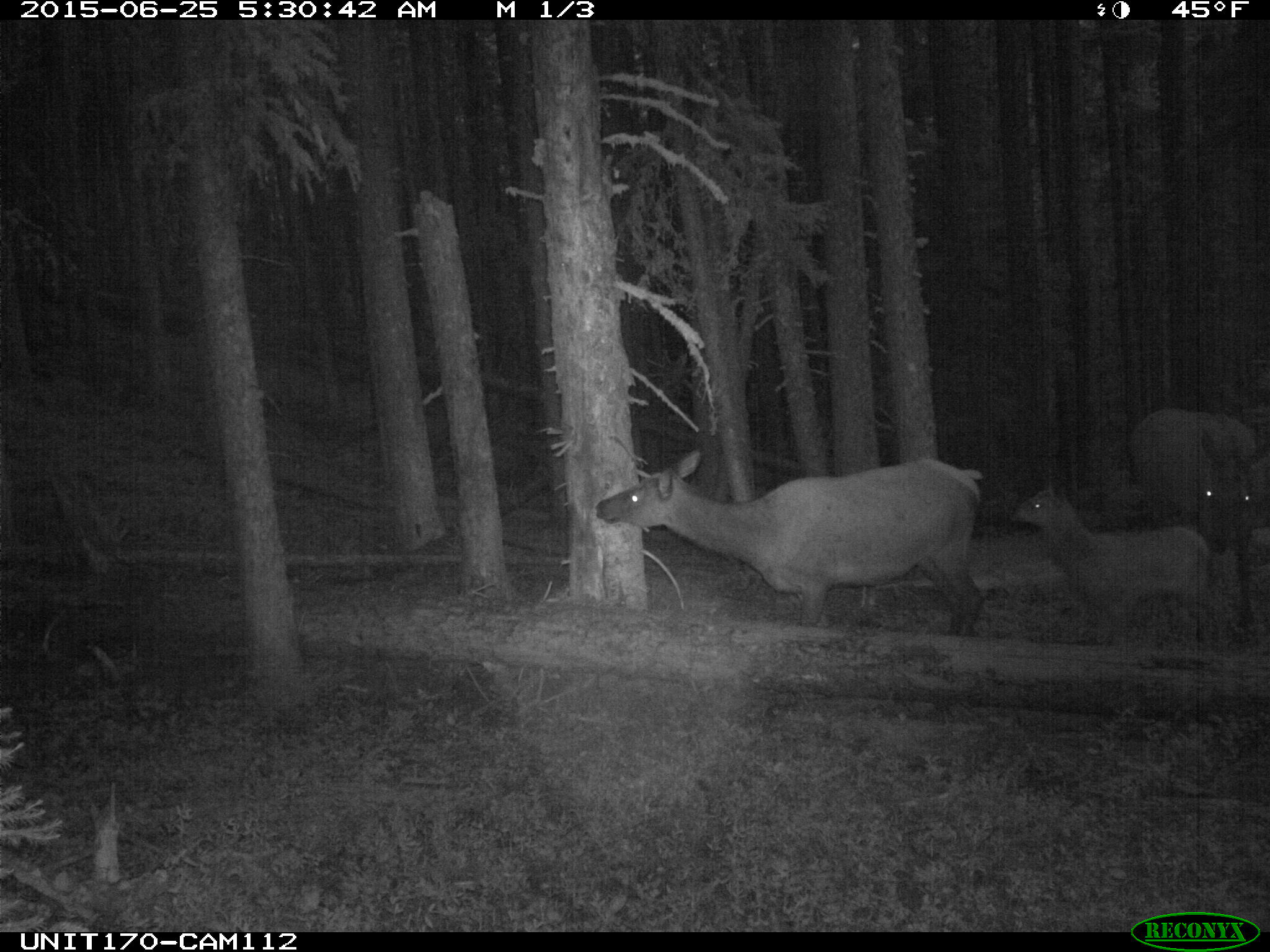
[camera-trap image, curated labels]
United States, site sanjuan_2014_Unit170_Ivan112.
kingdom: Animalia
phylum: Chordata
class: Mammalia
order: Artiodactyla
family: Cervidae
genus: Cervus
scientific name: Cervus elaphus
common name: red deer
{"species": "Cervus elaphus (red deer)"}